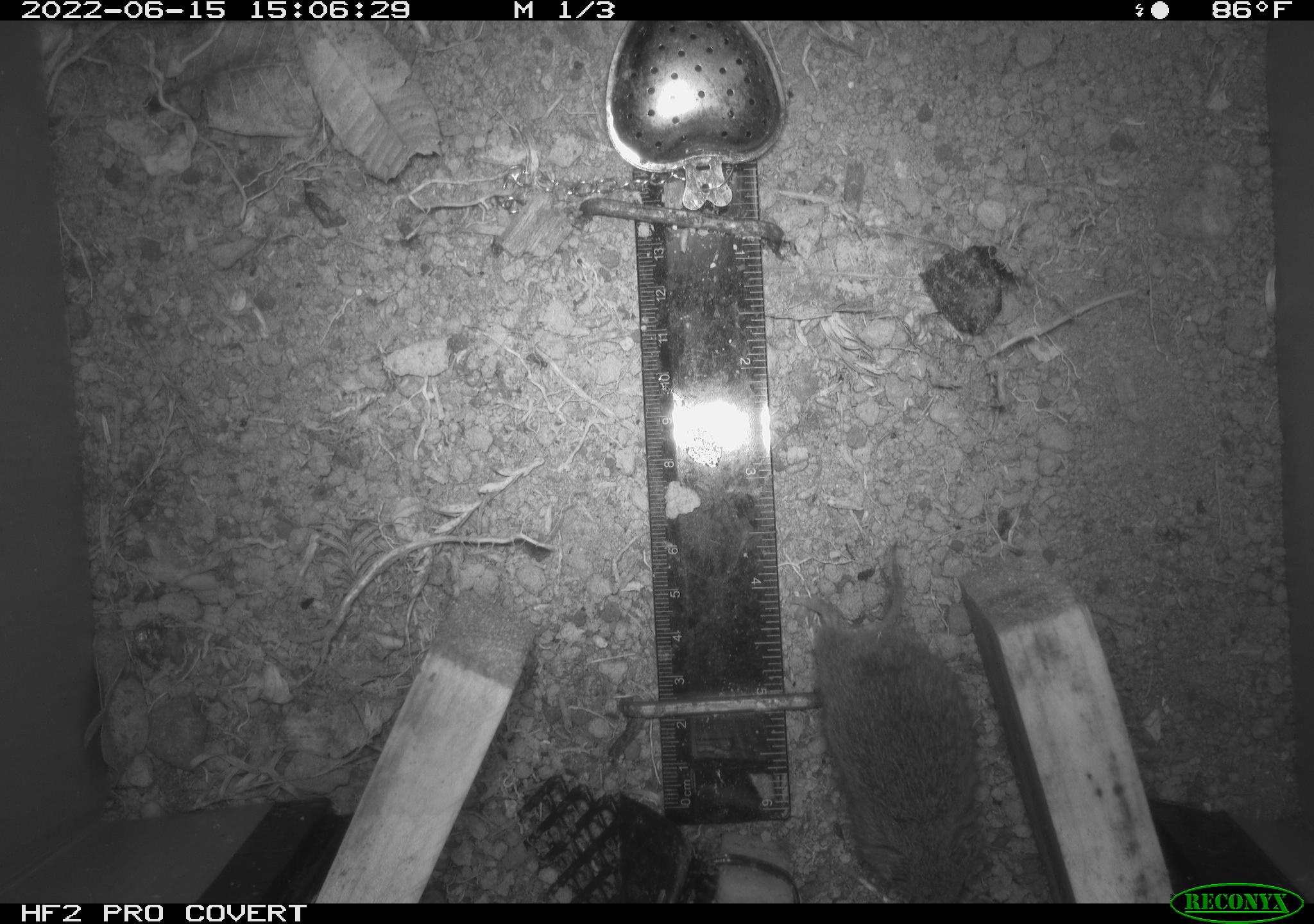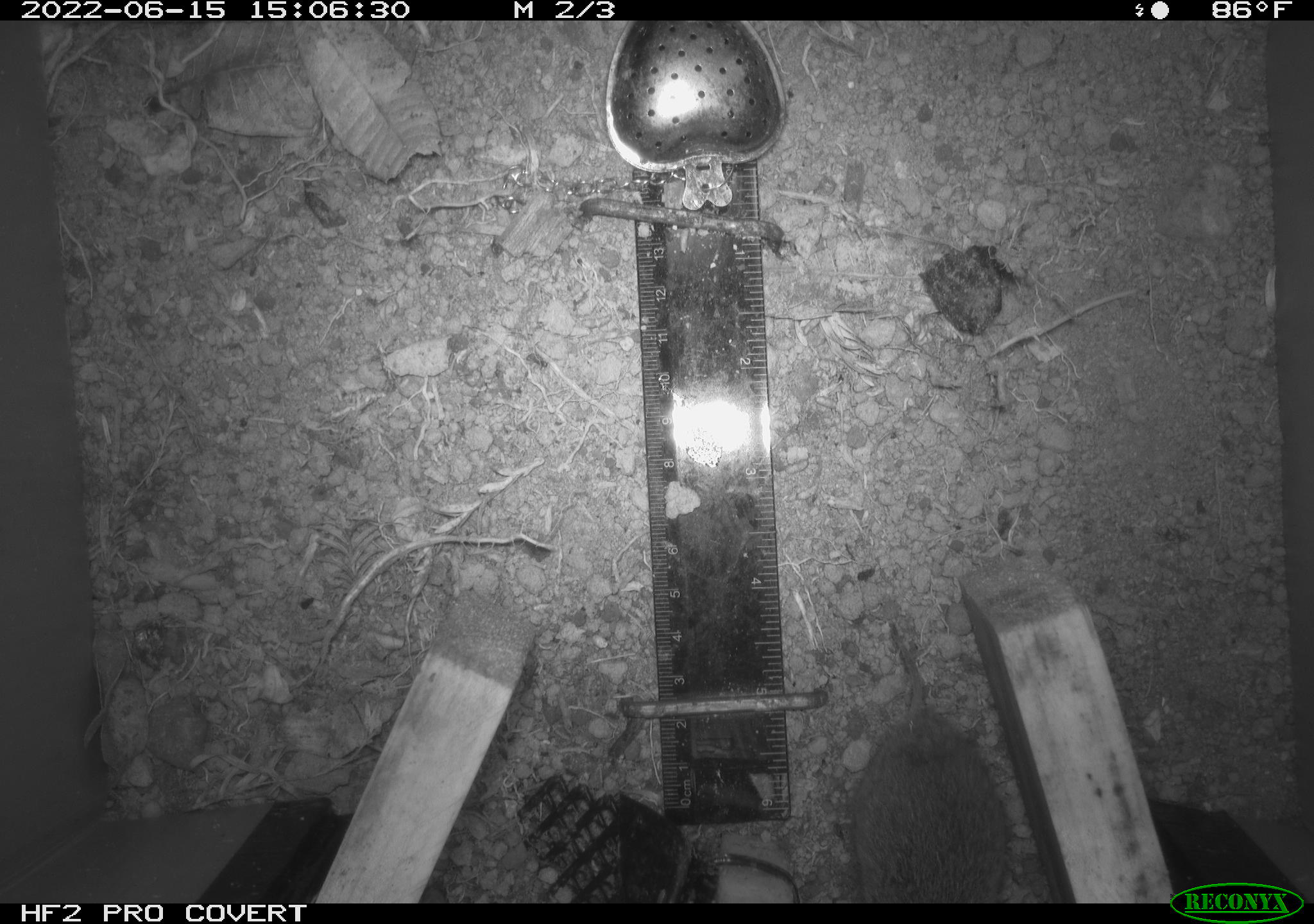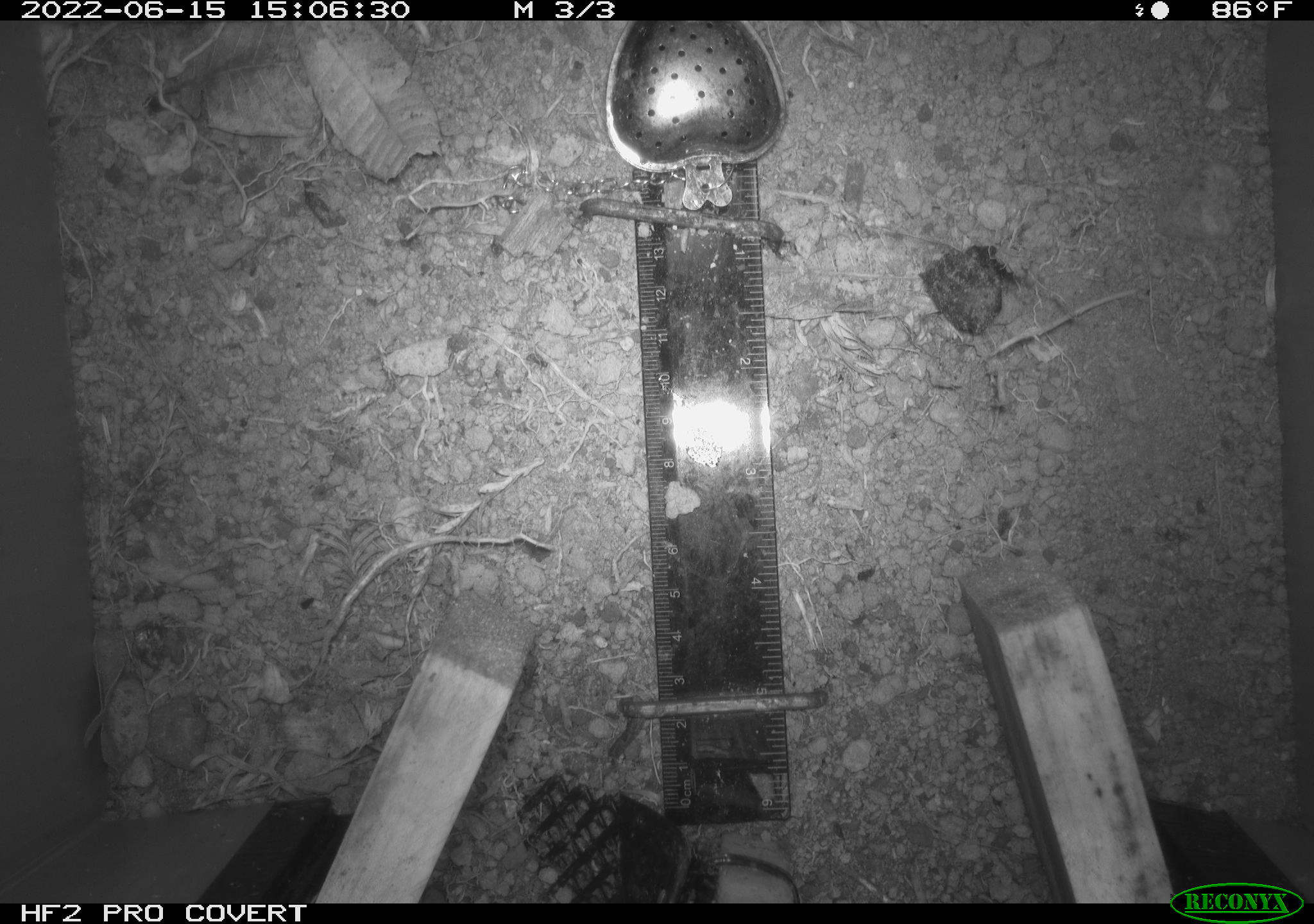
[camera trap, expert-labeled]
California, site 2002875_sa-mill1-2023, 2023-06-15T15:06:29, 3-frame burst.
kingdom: Animalia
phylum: Chordata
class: Mammalia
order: Rodentia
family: Cricetidae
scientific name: Arvicolinae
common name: voles, lemmings, and muskrats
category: arvicolinae subfamily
Arvicolinae subfamily (voles, lemmings, and muskrats) (Arvicolinae).